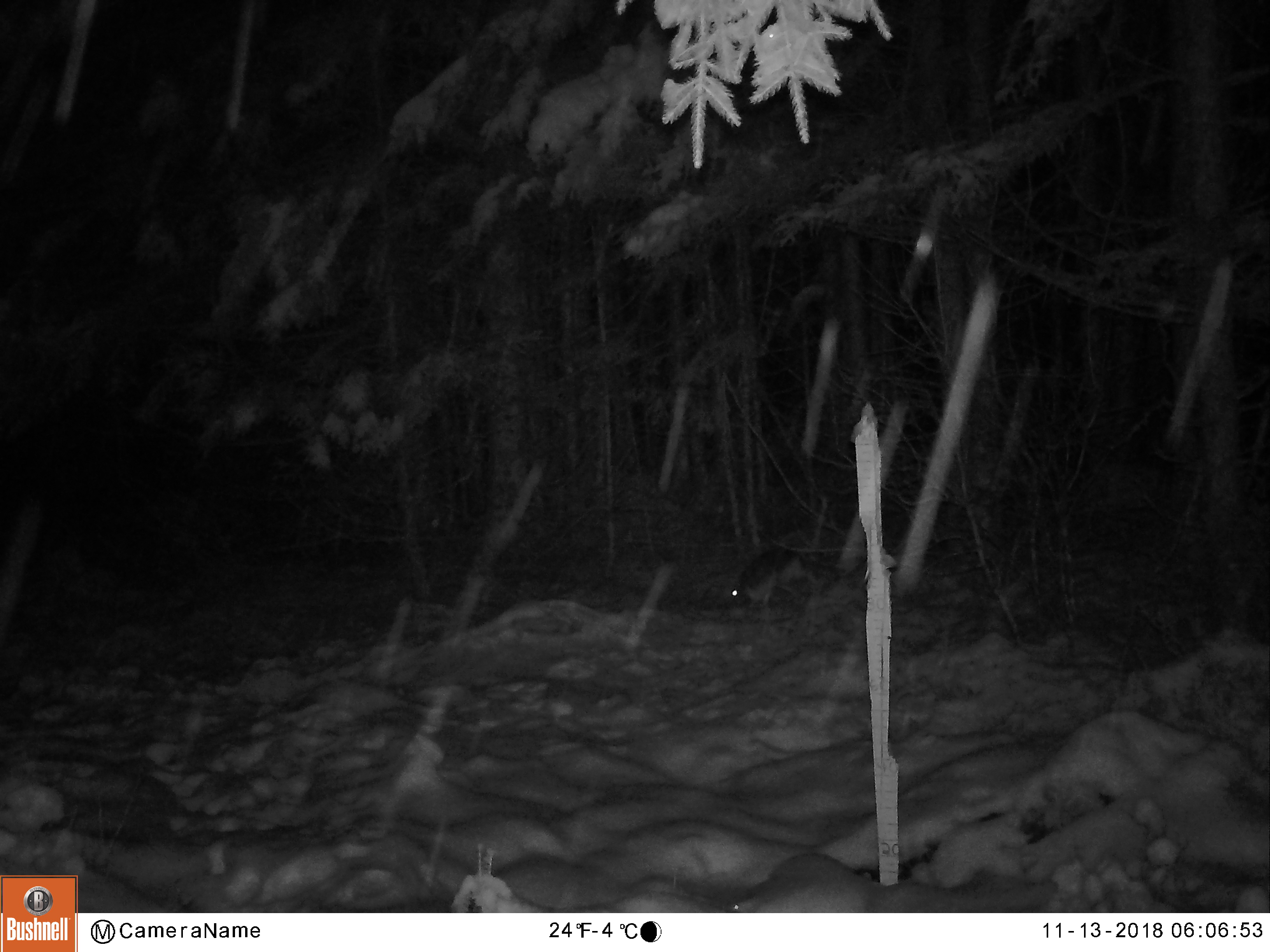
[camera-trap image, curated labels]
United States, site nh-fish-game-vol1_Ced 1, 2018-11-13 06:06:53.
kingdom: Animalia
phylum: Chordata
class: Mammalia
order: Lagomorpha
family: Leporidae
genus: Lepus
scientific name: Lepus americanus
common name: snowshoe hare